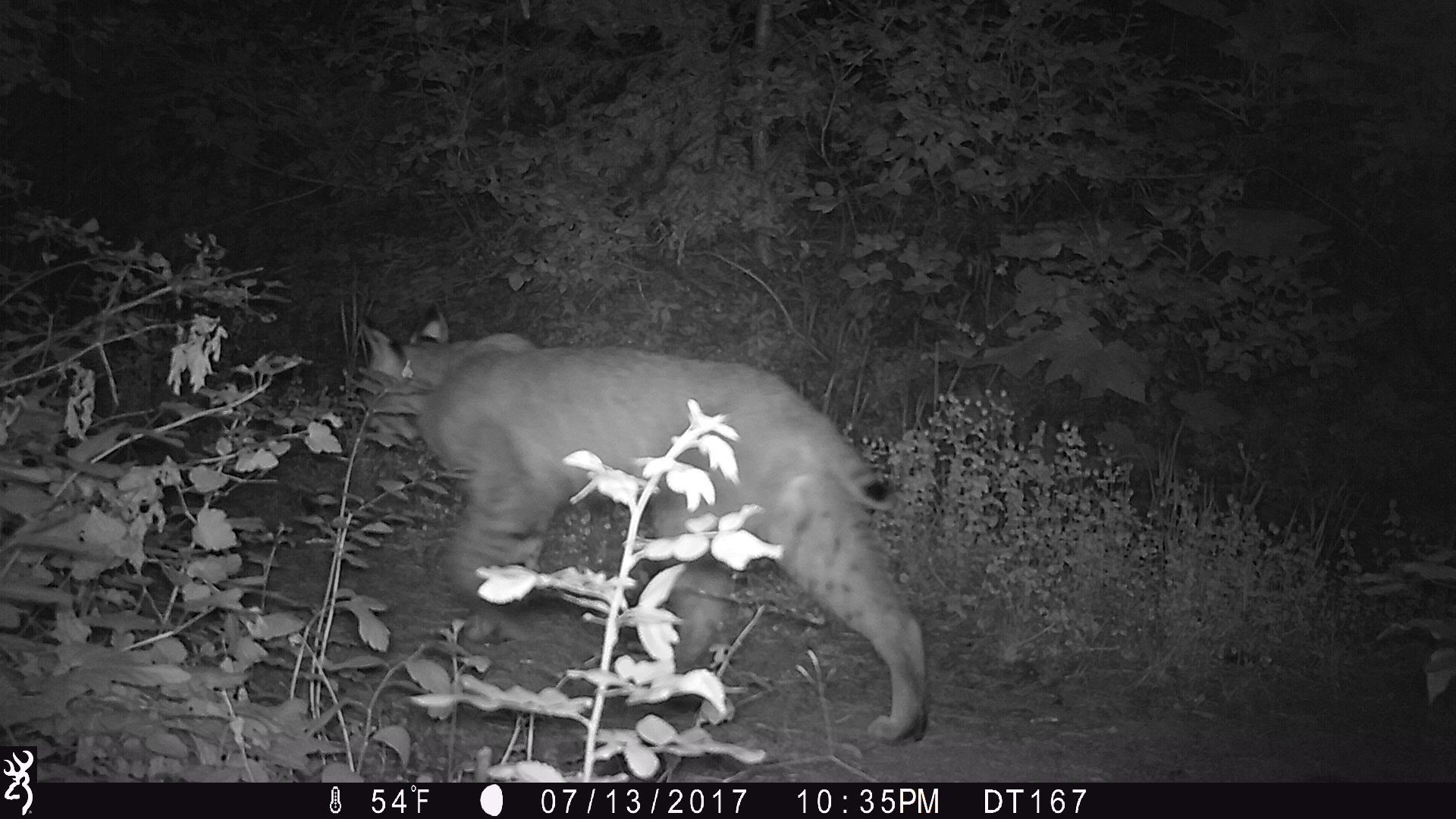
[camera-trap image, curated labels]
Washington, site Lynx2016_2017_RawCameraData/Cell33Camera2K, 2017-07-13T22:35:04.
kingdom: Animalia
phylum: Chordata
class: Mammalia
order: Carnivora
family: Felidae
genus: Lynx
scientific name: Lynx rufus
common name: bobcat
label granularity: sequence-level